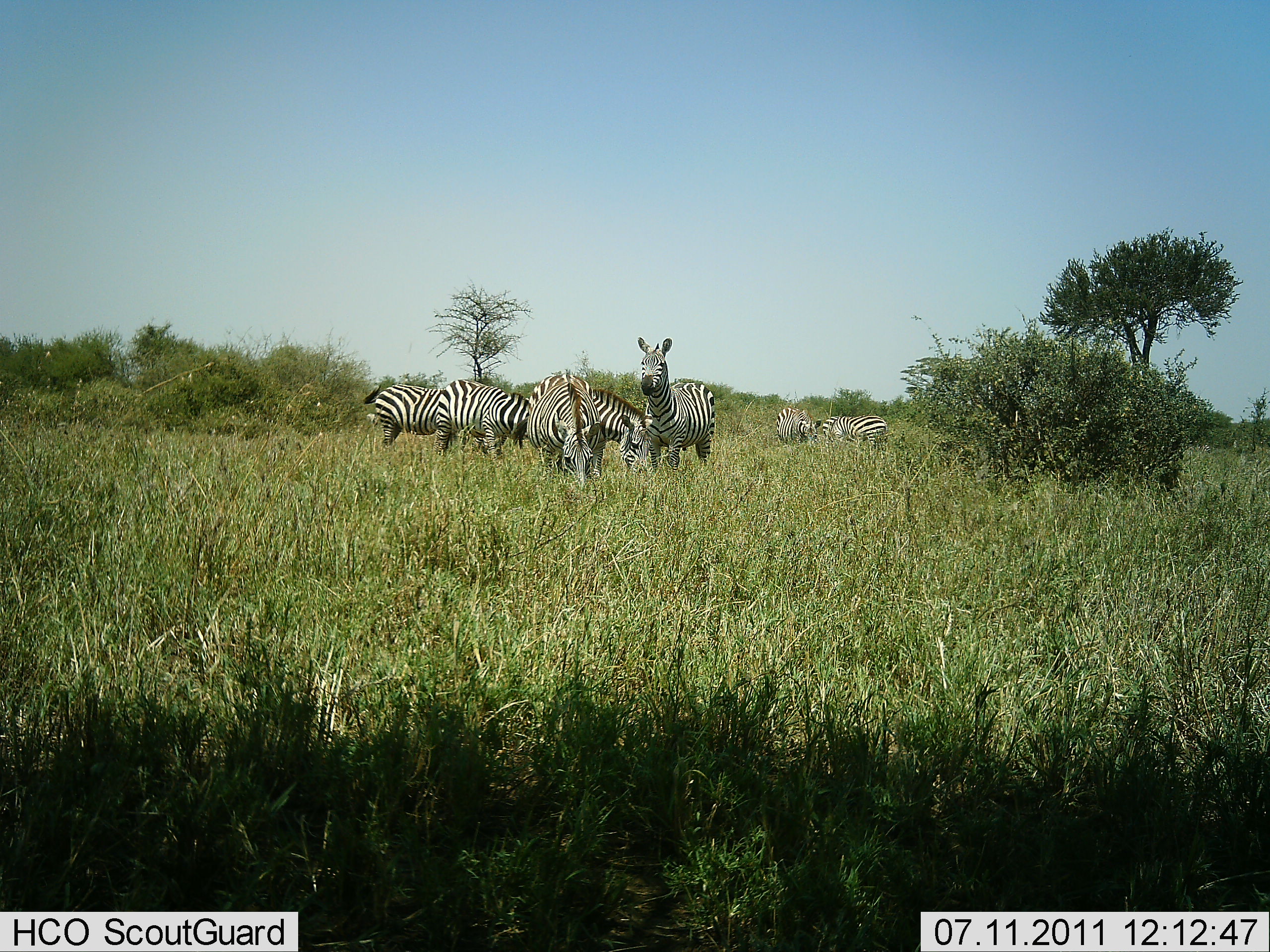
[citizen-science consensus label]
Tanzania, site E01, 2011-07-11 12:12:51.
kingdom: Animalia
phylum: Chordata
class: Mammalia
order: Perissodactyla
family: Equidae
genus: Equus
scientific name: Equus quagga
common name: plains zebra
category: zebra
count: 7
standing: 75%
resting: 0%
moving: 0%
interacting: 0%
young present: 0%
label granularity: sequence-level